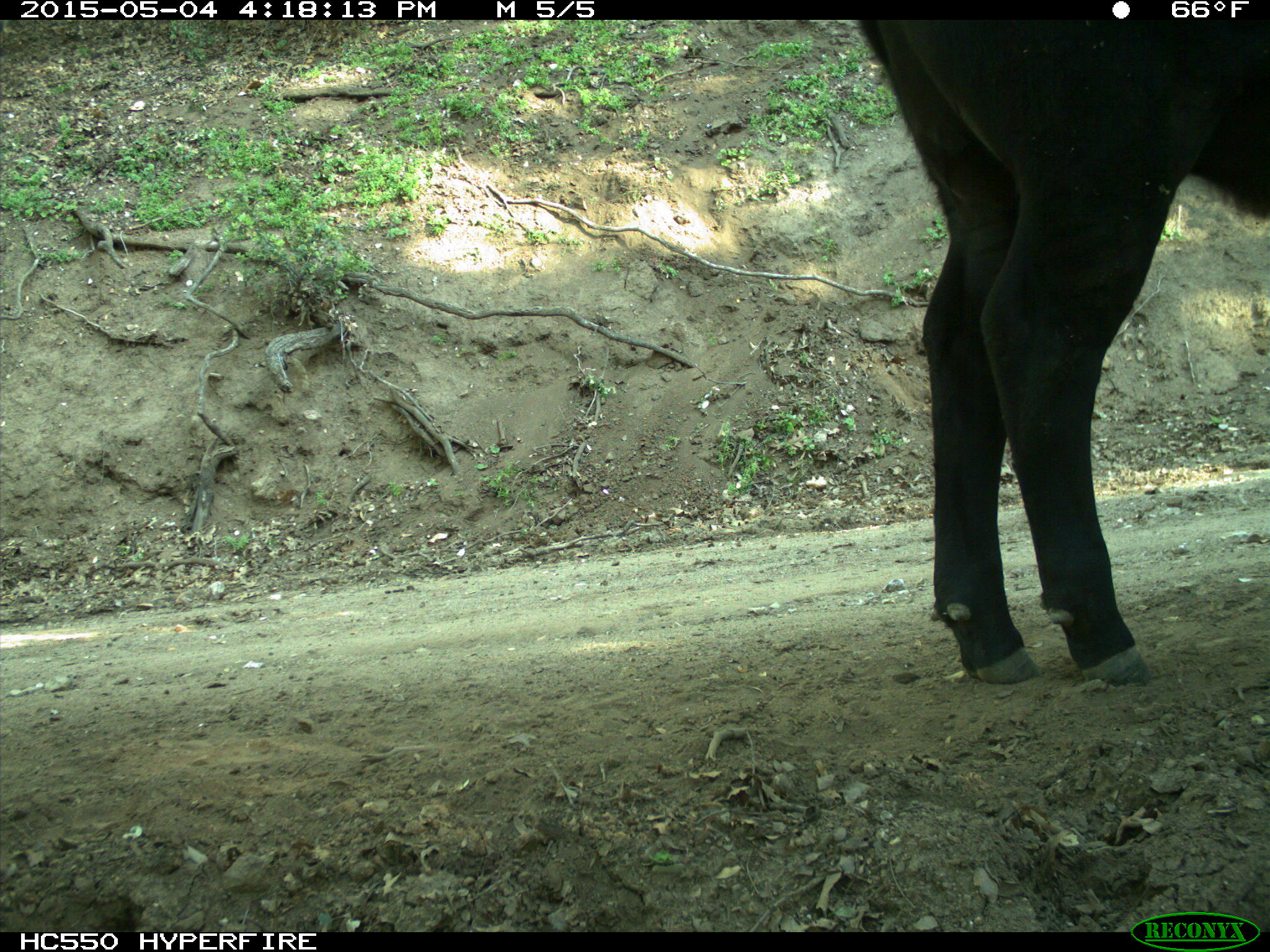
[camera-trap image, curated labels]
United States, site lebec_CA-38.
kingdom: Animalia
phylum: Chordata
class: Mammalia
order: Artiodactyla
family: Bovidae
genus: Bos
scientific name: Bos taurus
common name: domestic cow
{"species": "Bos taurus (domestic cow)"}